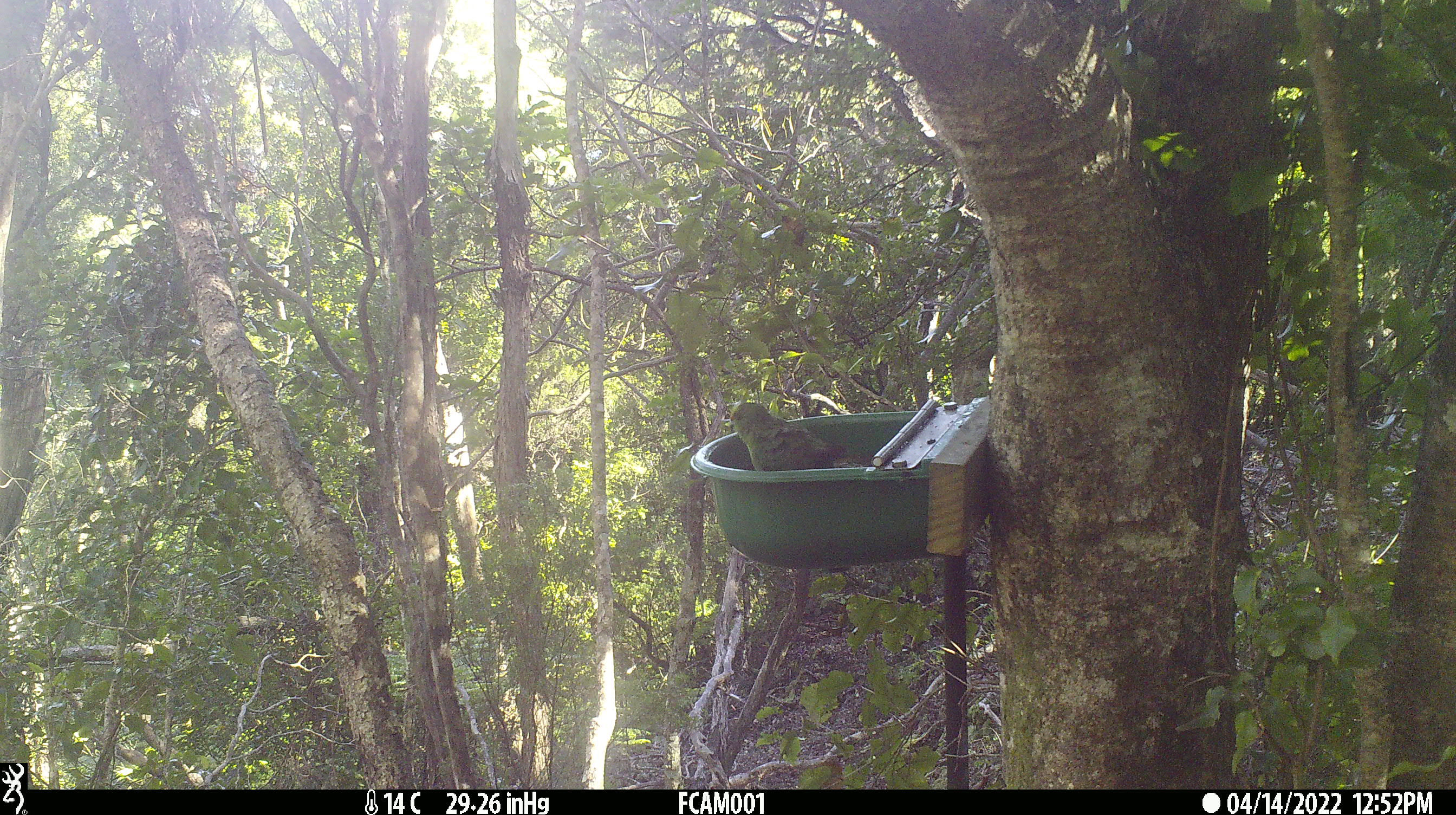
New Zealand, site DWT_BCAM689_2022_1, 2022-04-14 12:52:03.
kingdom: Animalia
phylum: Chordata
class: Aves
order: Psittaciformes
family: Psittaculidae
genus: Cyanoramphus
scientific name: Cyanoramphus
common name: parakeet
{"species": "parakeet (Cyanoramphus)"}